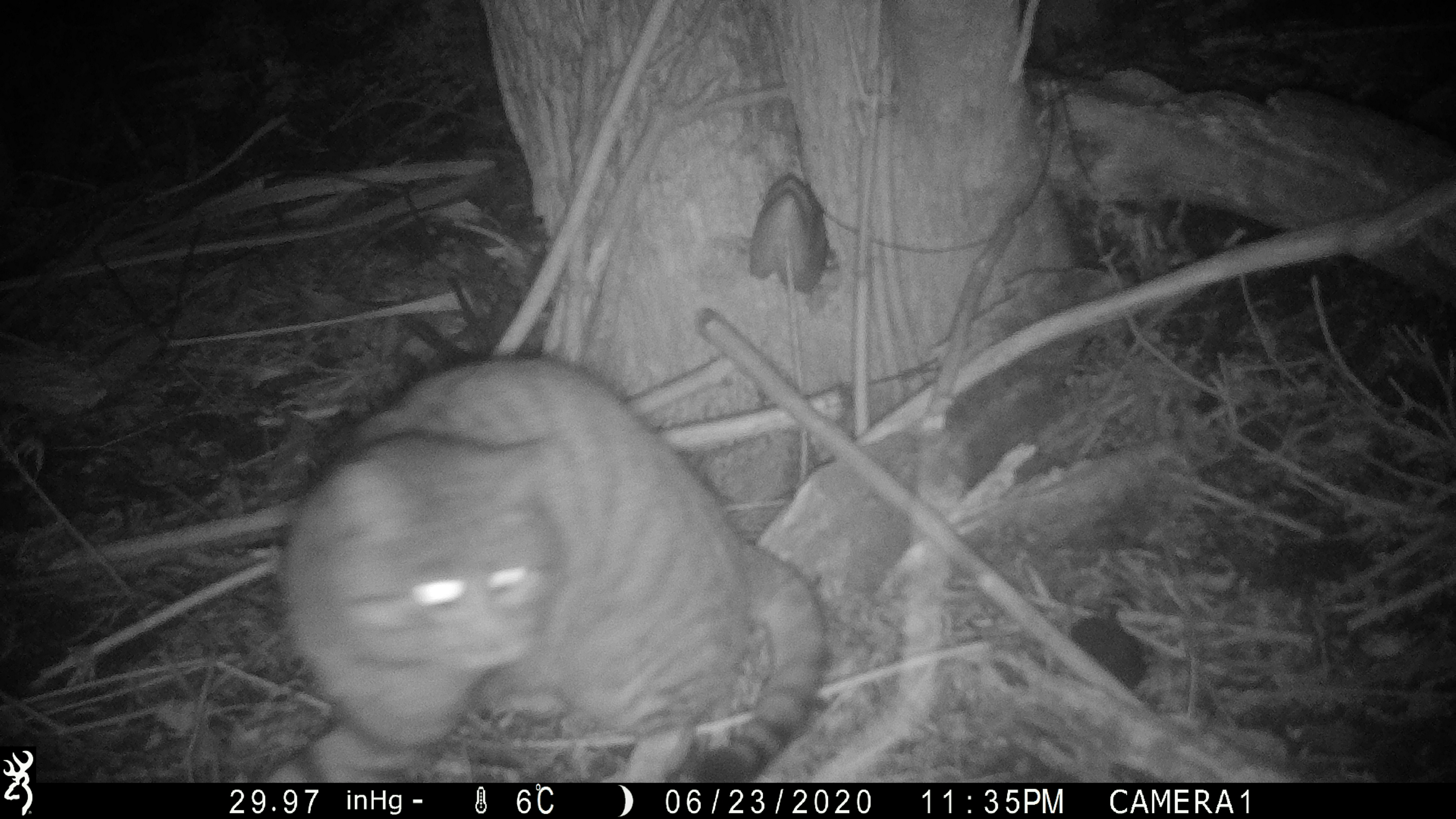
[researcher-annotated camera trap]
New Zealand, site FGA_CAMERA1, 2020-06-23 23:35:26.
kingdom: Animalia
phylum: Chordata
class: Mammalia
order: Carnivora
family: Felidae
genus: Felis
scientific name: Felis catus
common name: domestic cat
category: cat